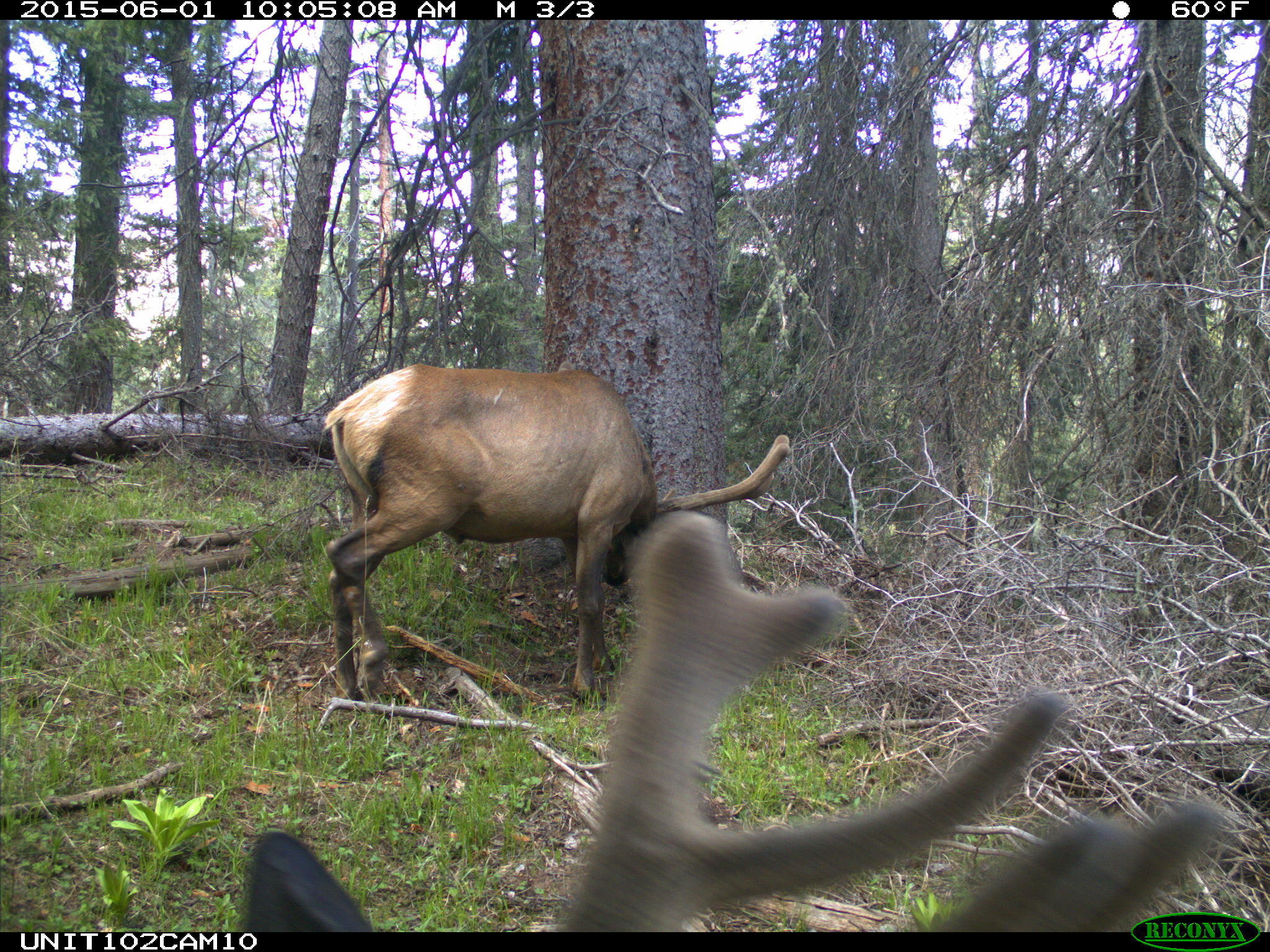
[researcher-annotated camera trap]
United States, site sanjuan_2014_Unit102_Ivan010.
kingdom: Animalia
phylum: Chordata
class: Mammalia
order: Artiodactyla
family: Cervidae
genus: Cervus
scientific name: Cervus elaphus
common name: red deer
Cervus elaphus (red deer).